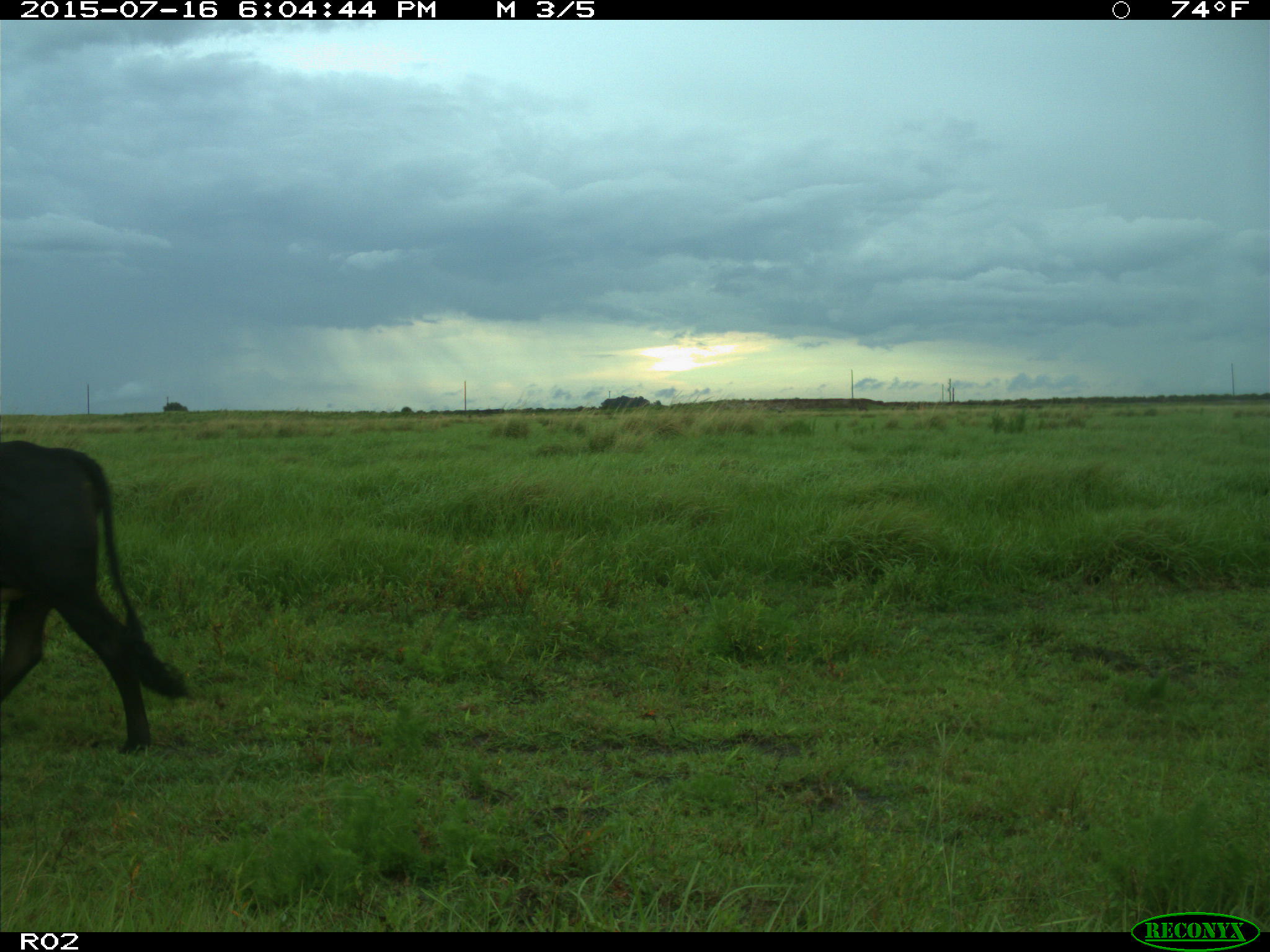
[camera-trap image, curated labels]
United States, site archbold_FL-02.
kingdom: Animalia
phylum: Chordata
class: Mammalia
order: Artiodactyla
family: Bovidae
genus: Bos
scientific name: Bos taurus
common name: domestic cow